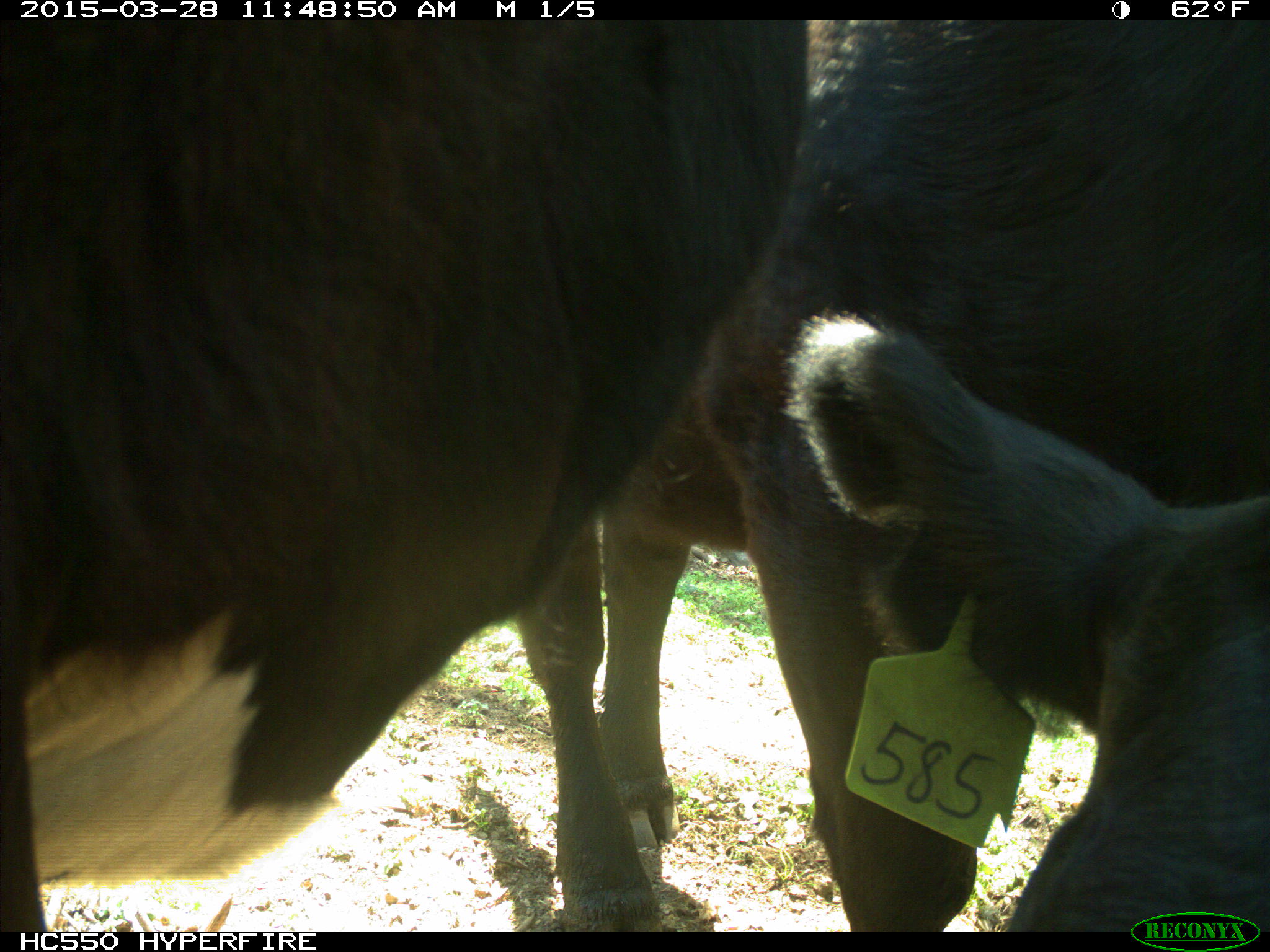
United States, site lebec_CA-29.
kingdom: Animalia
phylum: Chordata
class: Mammalia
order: Artiodactyla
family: Bovidae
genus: Bos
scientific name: Bos taurus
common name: domestic cow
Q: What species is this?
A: Bos taurus (domestic cow).